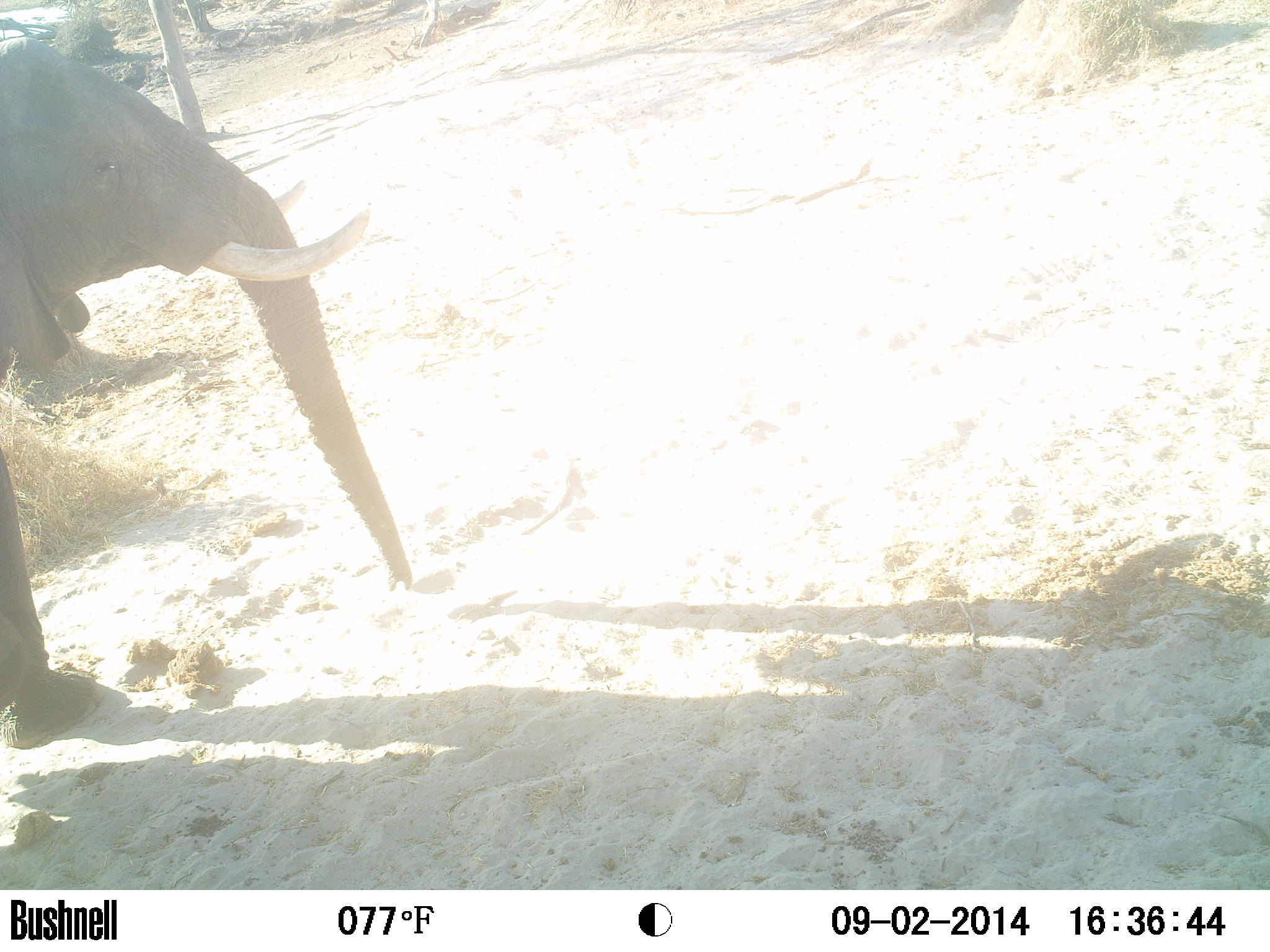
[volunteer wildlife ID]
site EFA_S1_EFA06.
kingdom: Animalia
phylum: Chordata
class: Mammalia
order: Proboscidea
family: Elephantidae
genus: Loxodonta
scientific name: Loxodonta africana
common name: african bush elephant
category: elephant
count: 1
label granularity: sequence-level